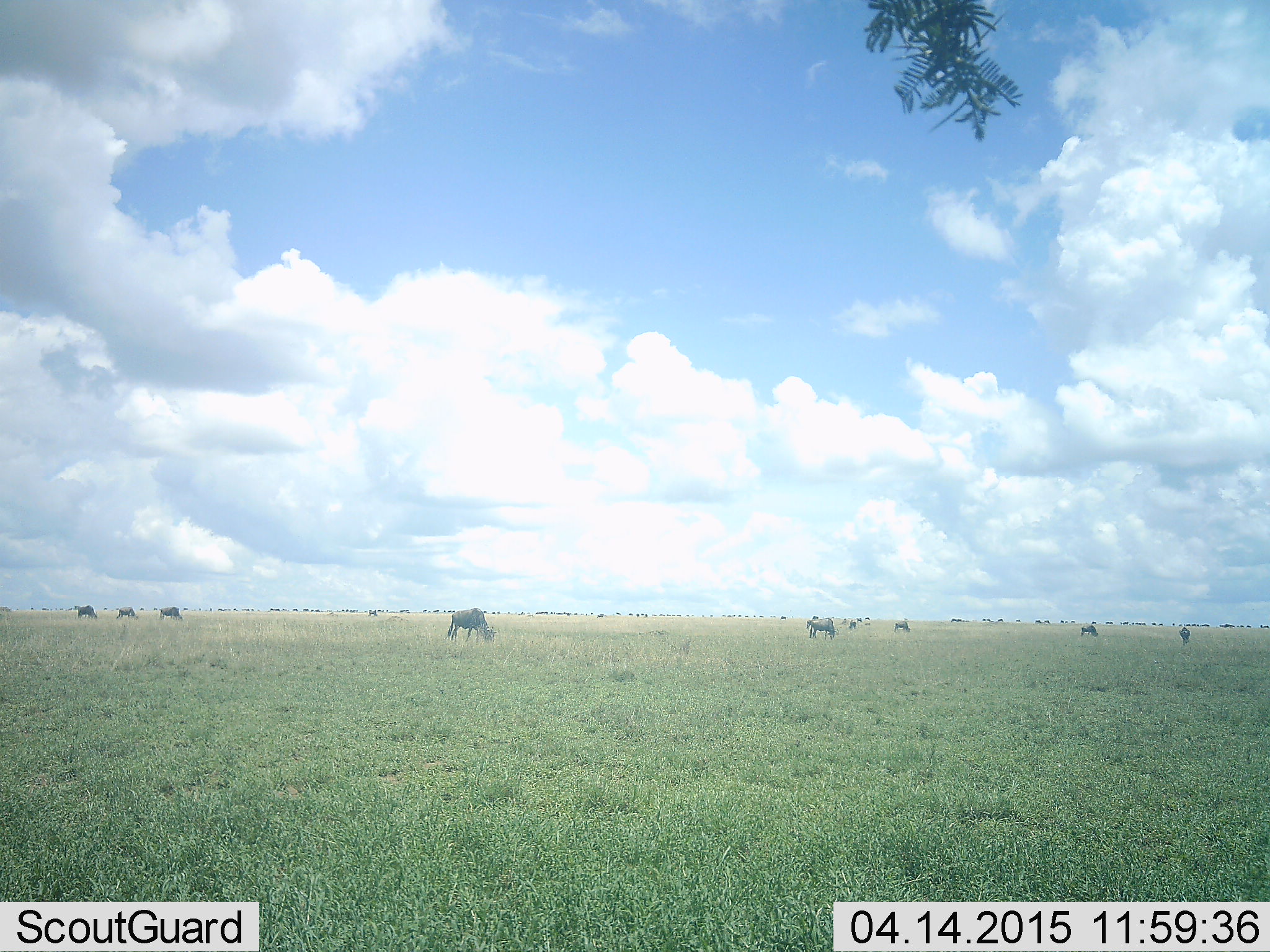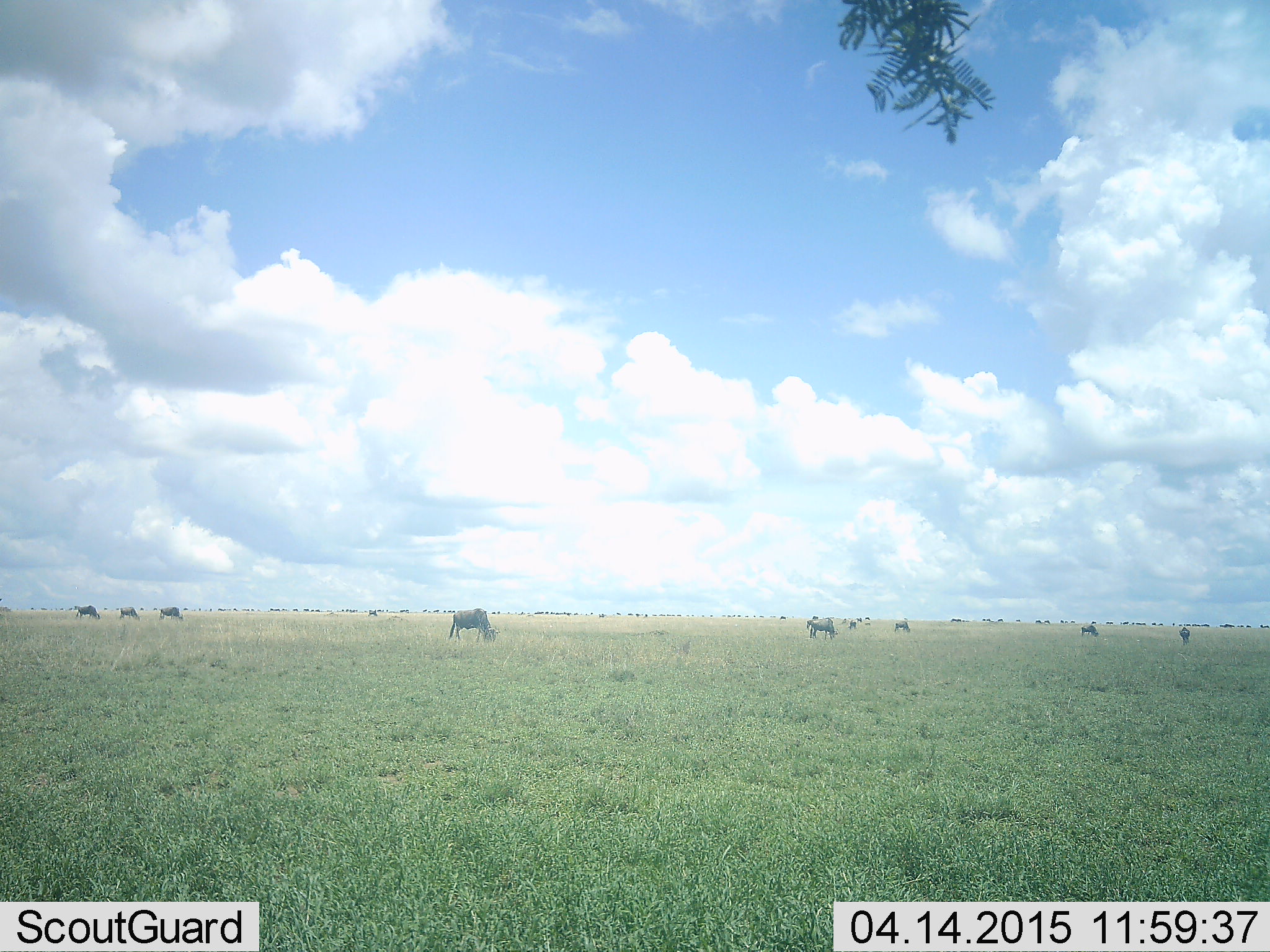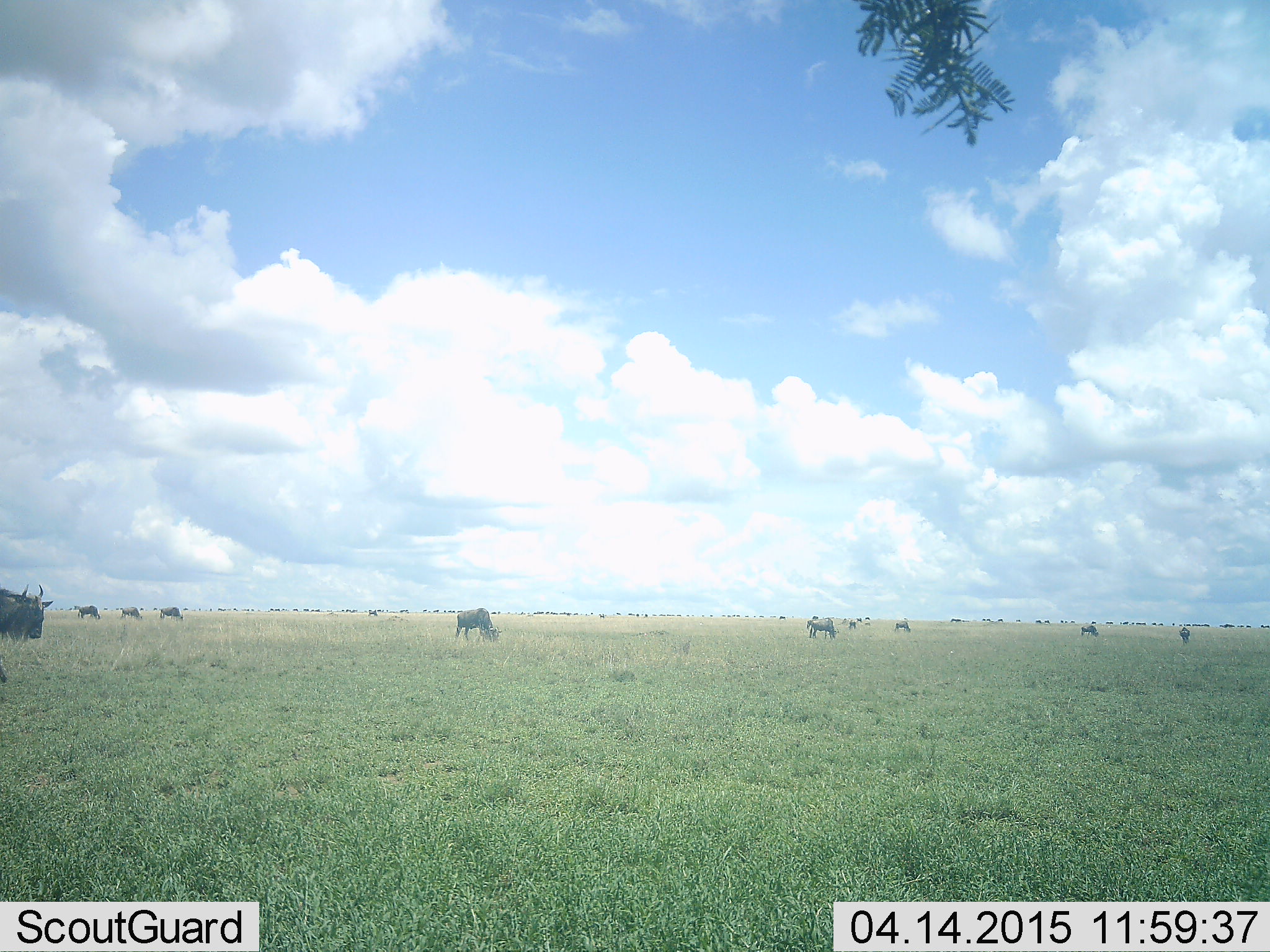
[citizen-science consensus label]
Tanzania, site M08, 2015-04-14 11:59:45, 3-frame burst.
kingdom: Animalia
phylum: Chordata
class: Mammalia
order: Artiodactyla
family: Bovidae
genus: Connochaetes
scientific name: Connochaetes taurinus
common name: blue wildebeest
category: wildebeest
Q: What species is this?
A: Wildebeest (blue wildebeest) (Connochaetes taurinus).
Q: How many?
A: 11-50.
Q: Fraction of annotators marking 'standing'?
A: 50%.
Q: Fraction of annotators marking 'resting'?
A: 10%.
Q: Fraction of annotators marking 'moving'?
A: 20%.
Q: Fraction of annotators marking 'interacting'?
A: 0%.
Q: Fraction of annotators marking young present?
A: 0%.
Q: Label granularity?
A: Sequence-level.